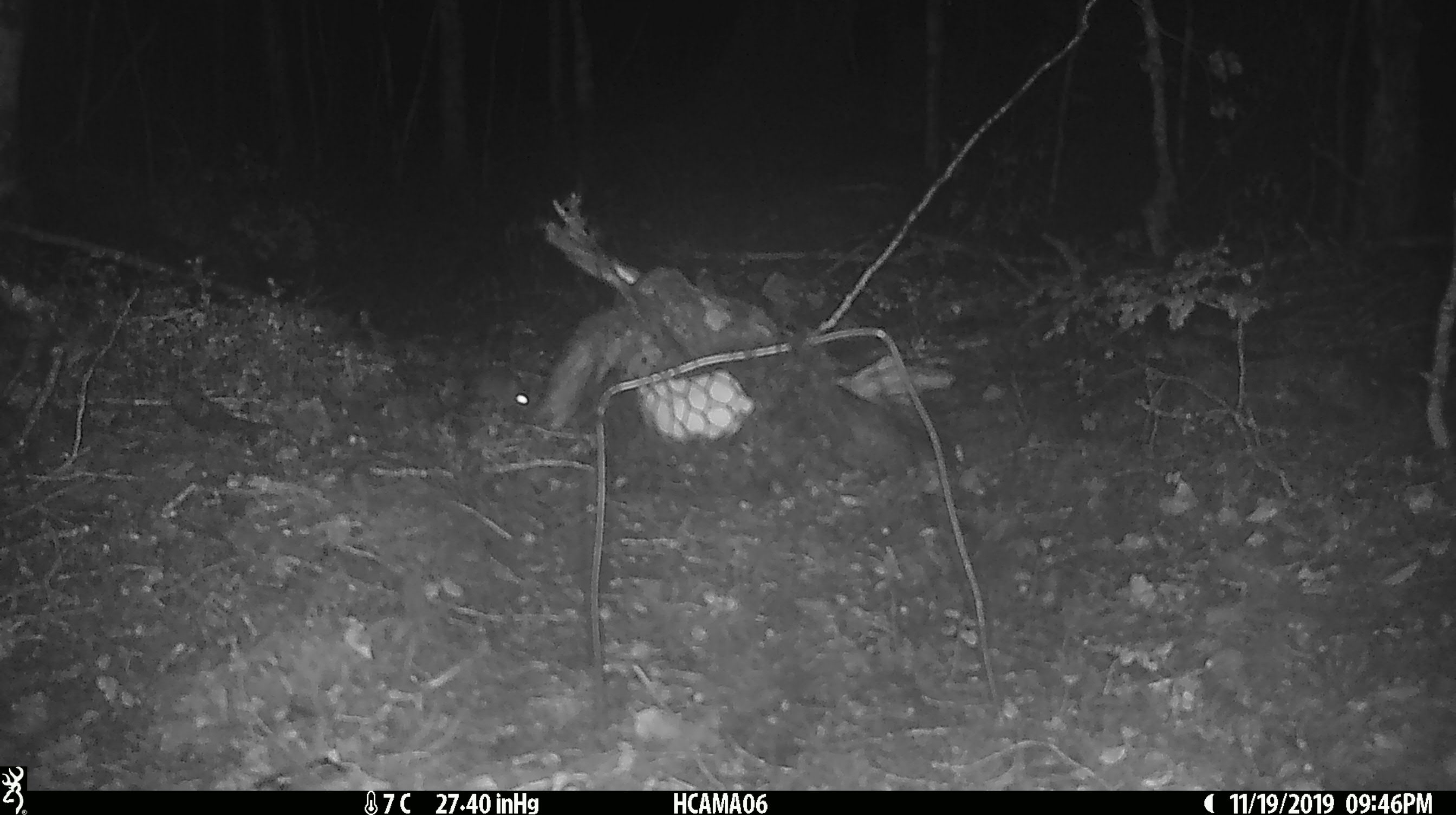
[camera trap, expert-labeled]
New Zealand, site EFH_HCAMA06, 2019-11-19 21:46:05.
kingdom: Animalia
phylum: Chordata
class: Mammalia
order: Rodentia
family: Muridae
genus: Mus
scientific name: Mus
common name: mouse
Mouse (Mus).